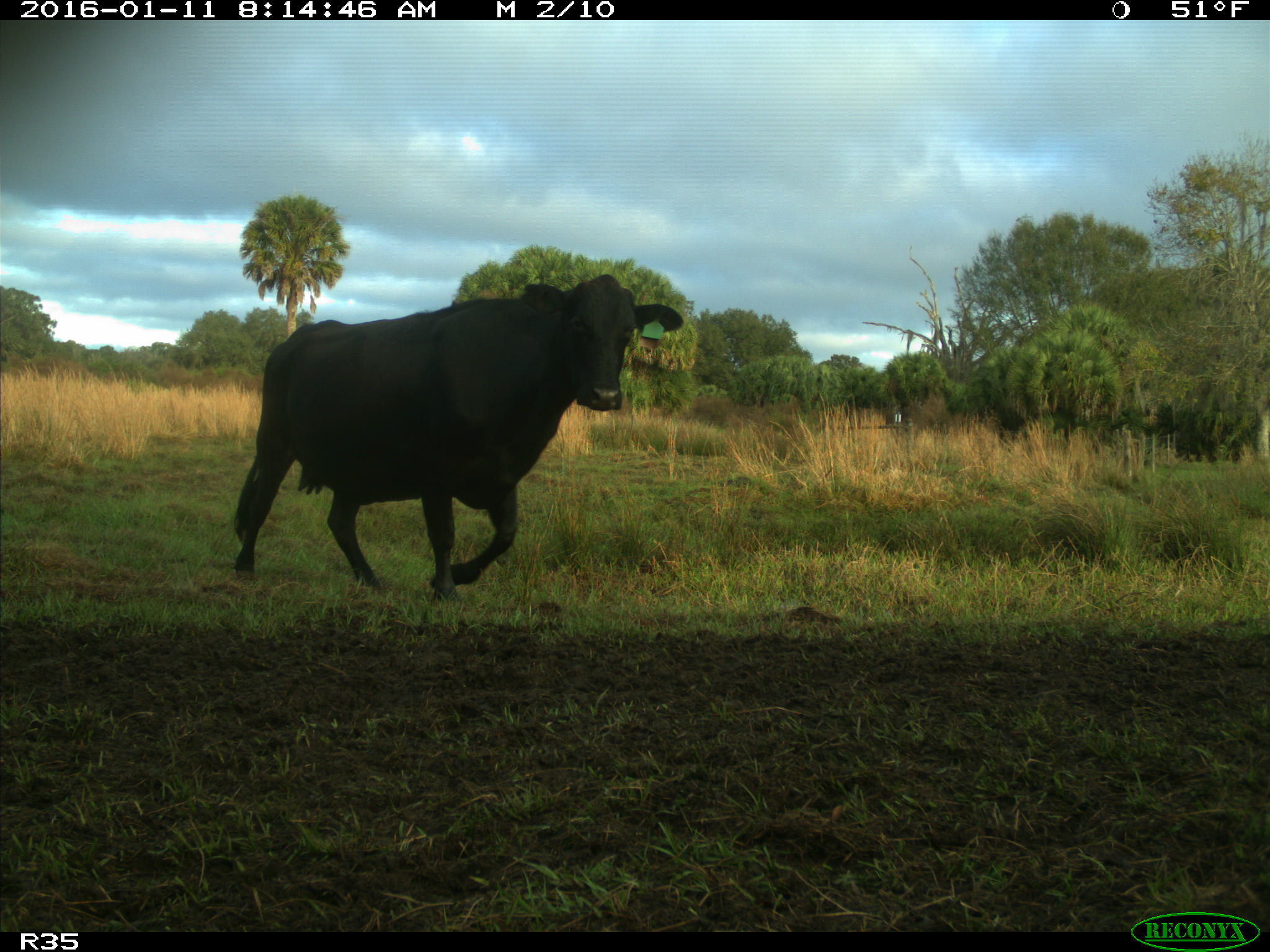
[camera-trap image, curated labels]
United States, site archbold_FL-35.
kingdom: Animalia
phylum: Chordata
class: Mammalia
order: Artiodactyla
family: Bovidae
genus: Bos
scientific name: Bos taurus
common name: domestic cow